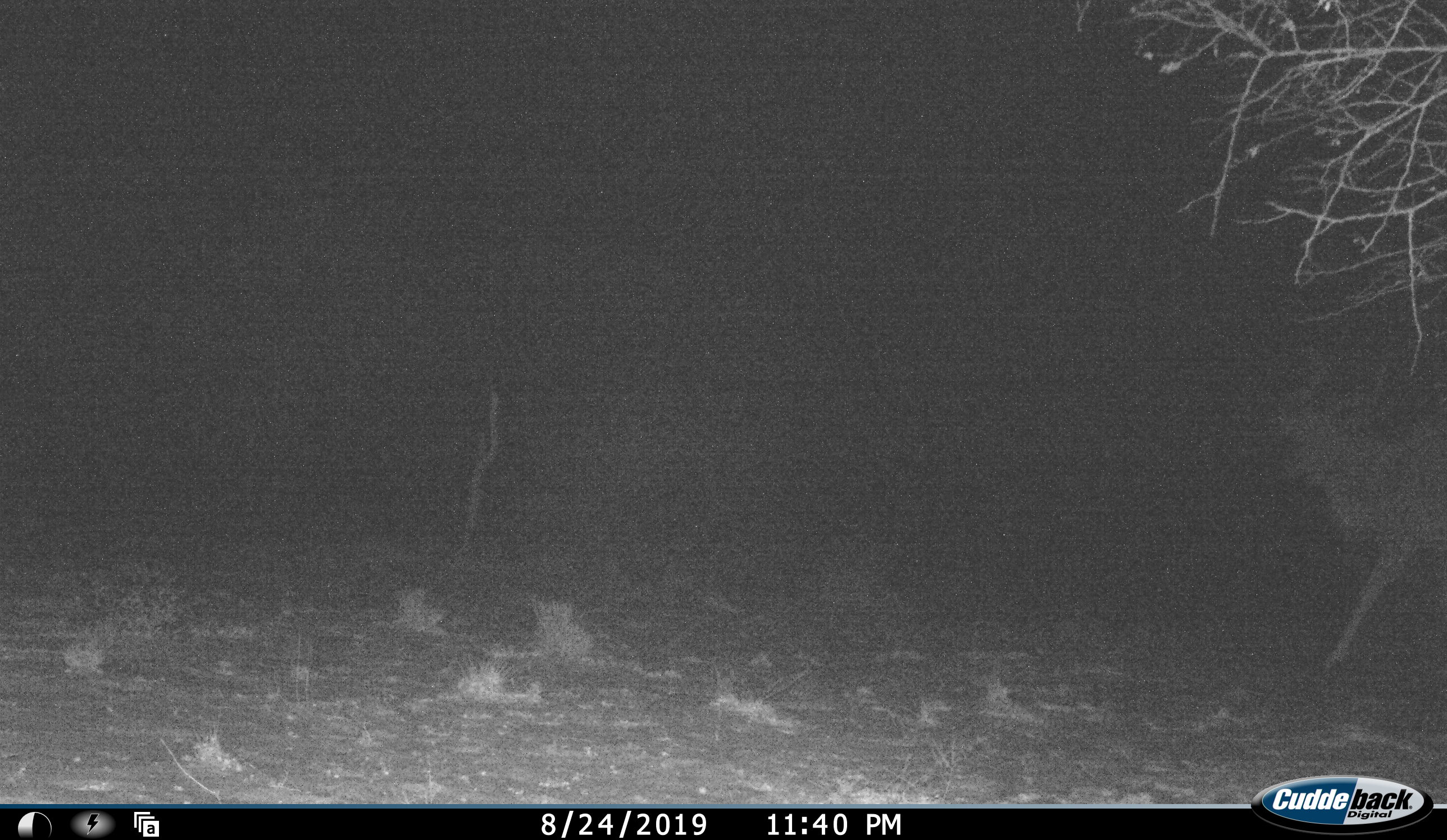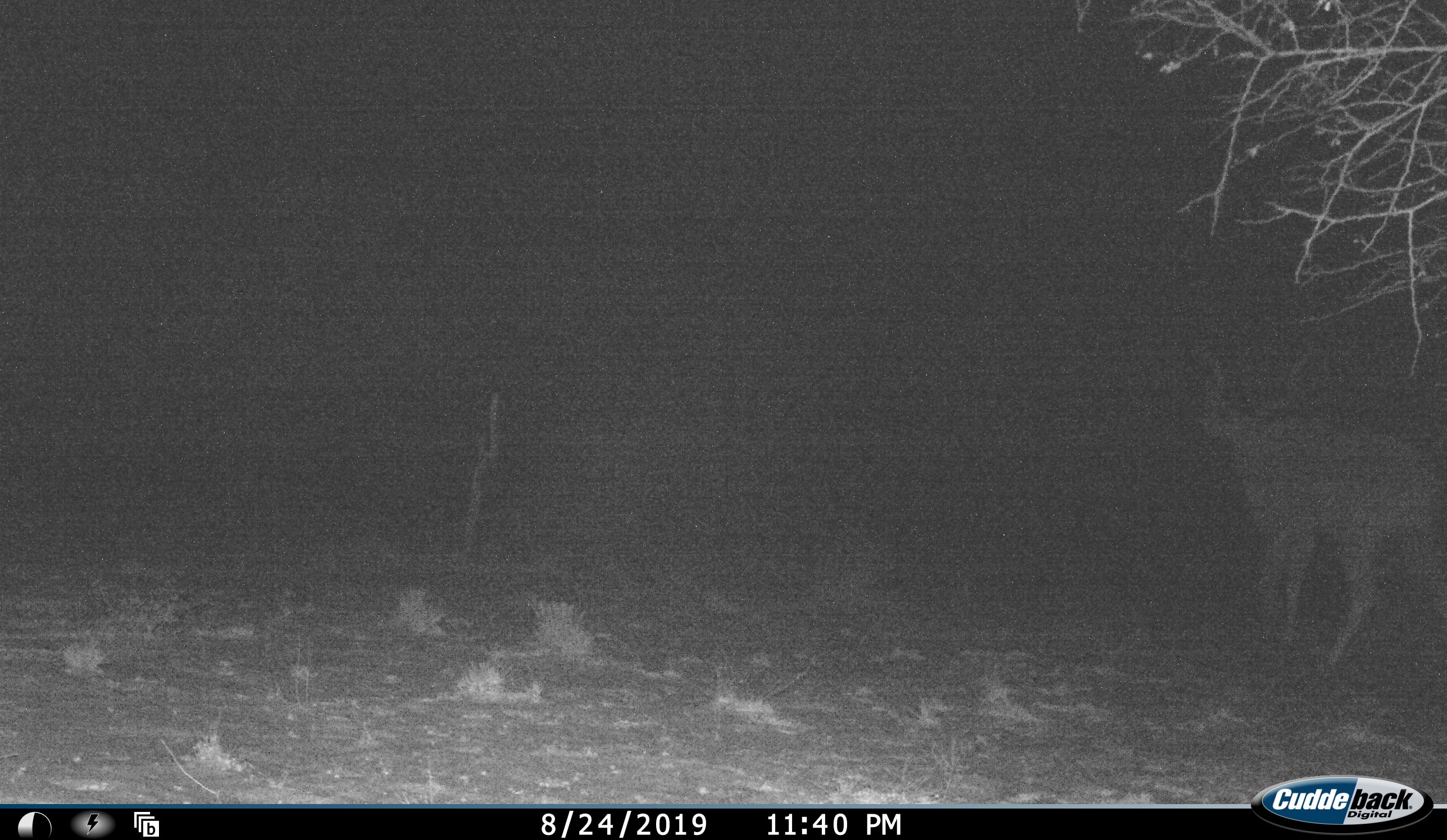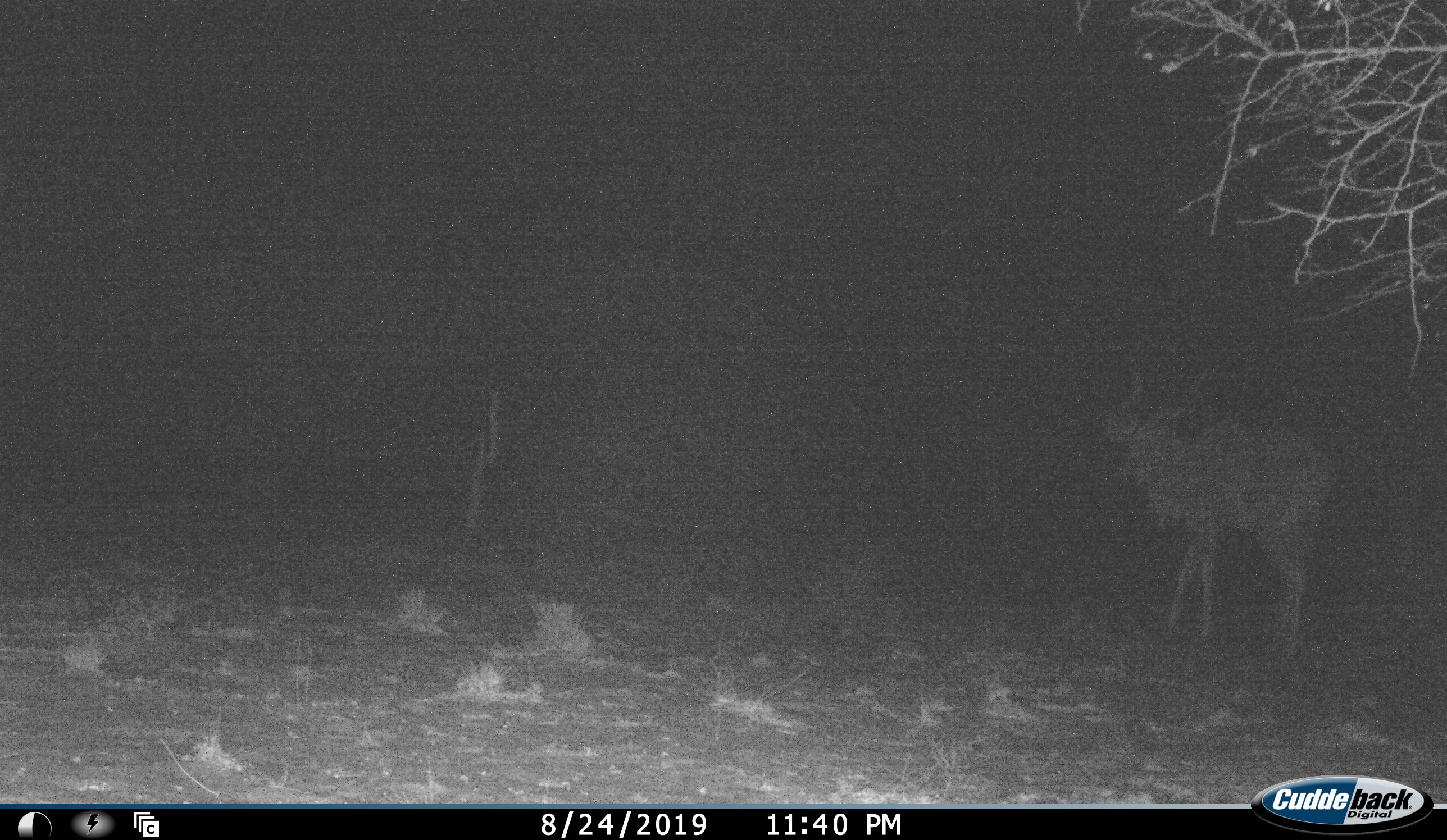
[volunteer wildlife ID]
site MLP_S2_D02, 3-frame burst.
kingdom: Animalia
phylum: Chordata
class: Mammalia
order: Artiodactyla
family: Bovidae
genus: Tragelaphus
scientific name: Tragelaphus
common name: kudu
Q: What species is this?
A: Kudu (Tragelaphus).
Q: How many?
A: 1.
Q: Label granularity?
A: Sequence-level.